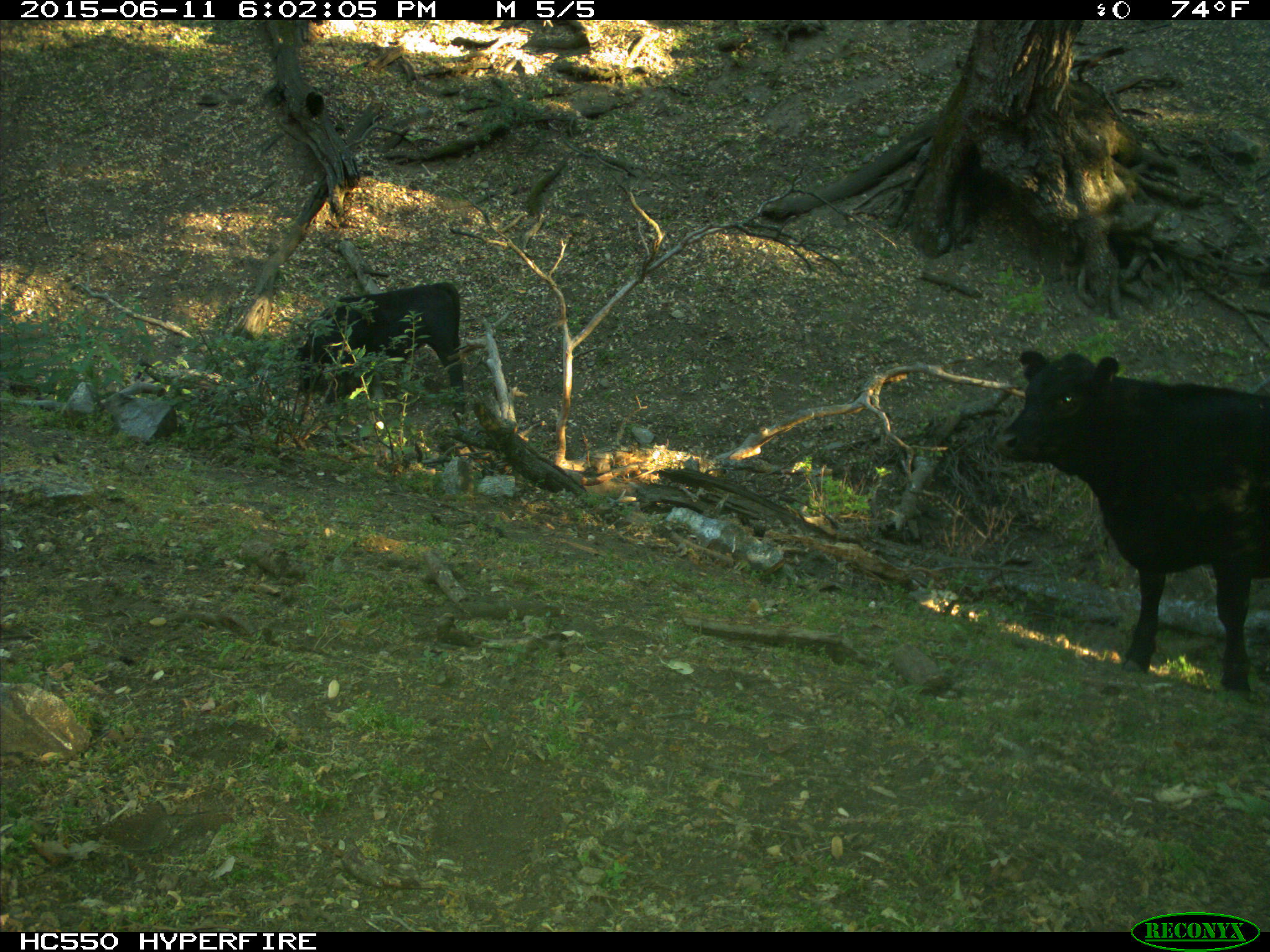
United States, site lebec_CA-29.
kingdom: Animalia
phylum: Chordata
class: Mammalia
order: Artiodactyla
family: Bovidae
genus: Bos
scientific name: Bos taurus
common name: domestic cow